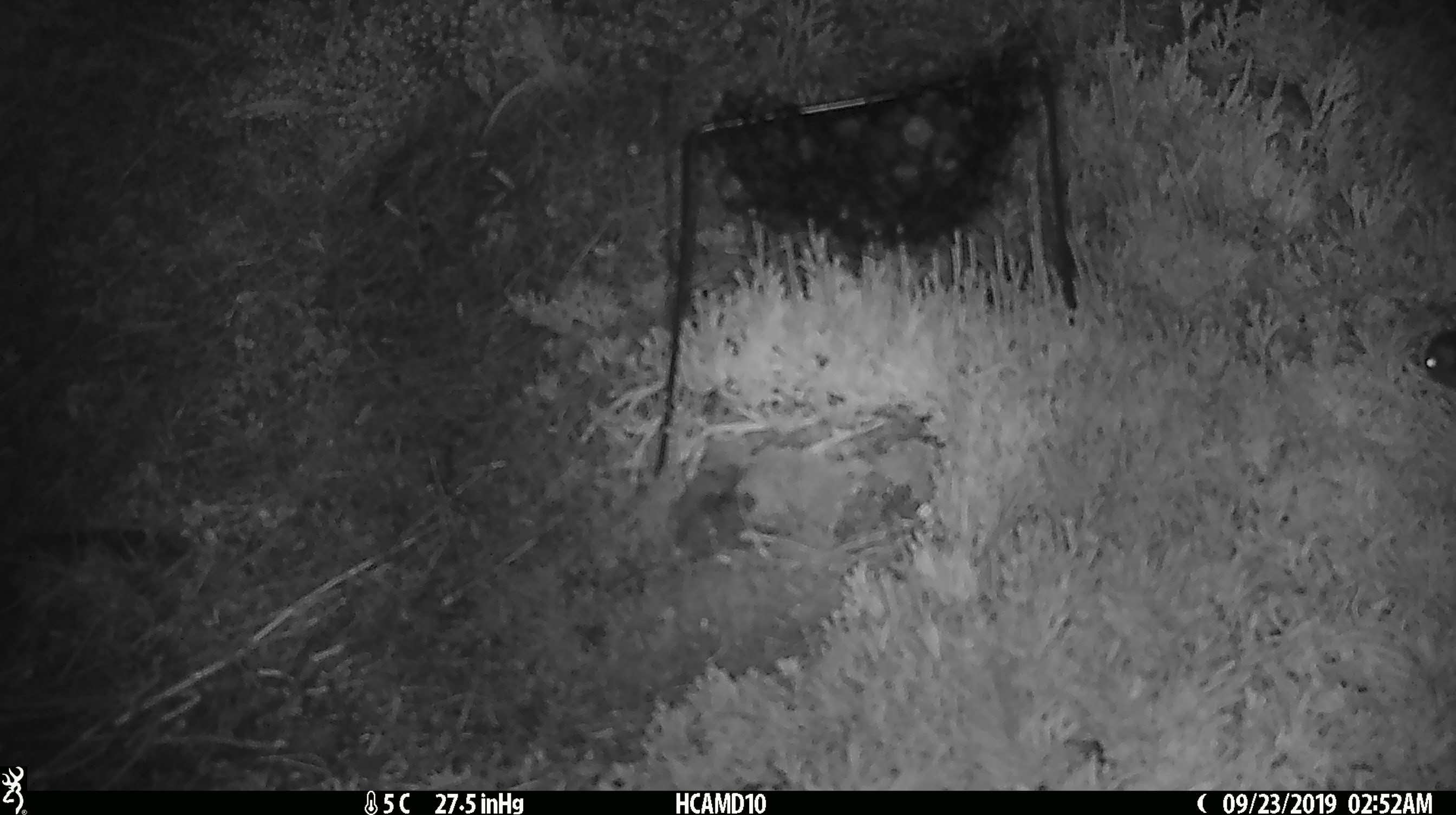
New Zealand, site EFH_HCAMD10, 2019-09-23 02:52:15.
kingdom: Animalia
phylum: Chordata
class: Mammalia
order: Rodentia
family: Muridae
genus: Mus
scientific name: Mus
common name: mouse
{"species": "mouse (Mus)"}